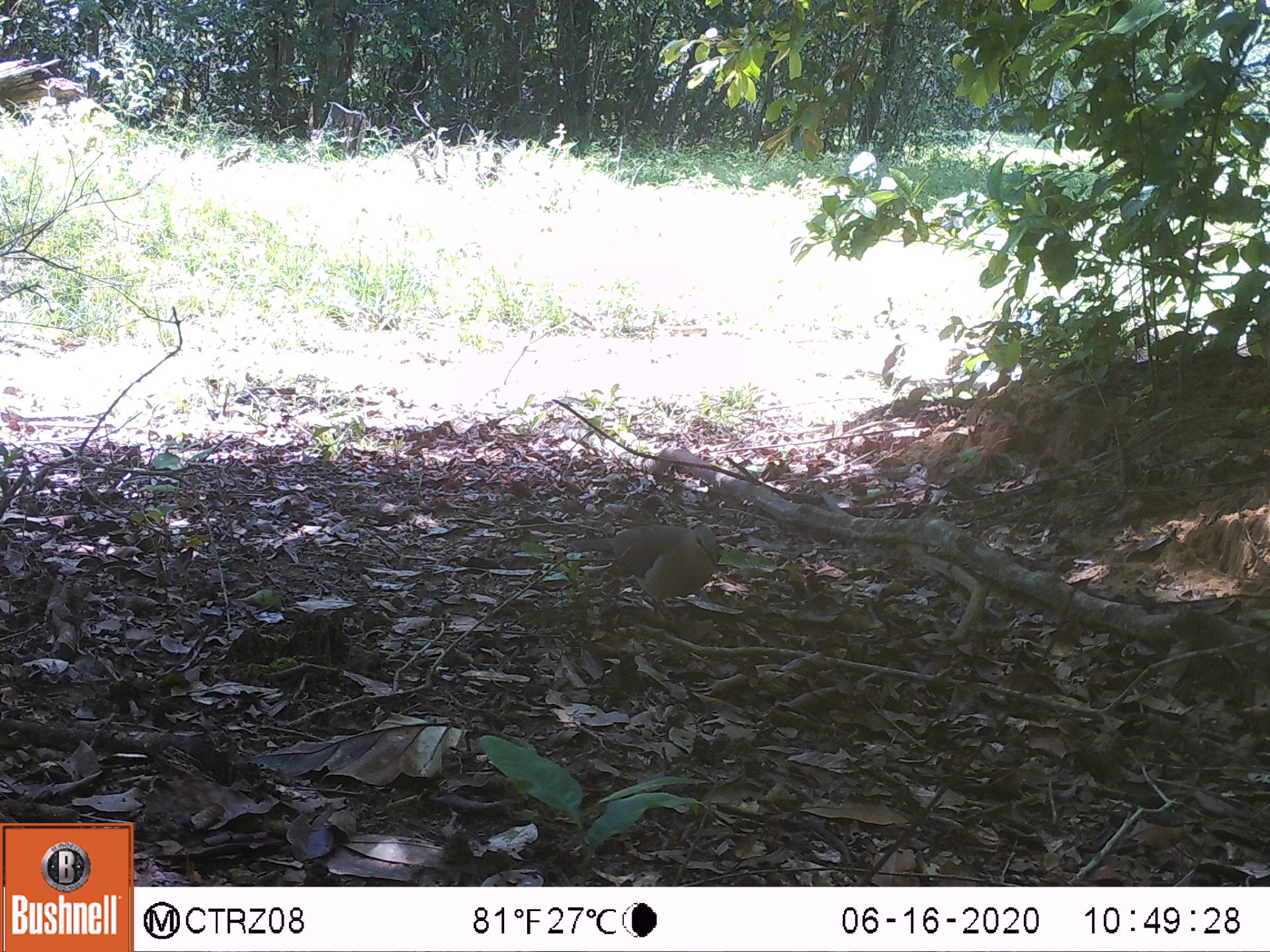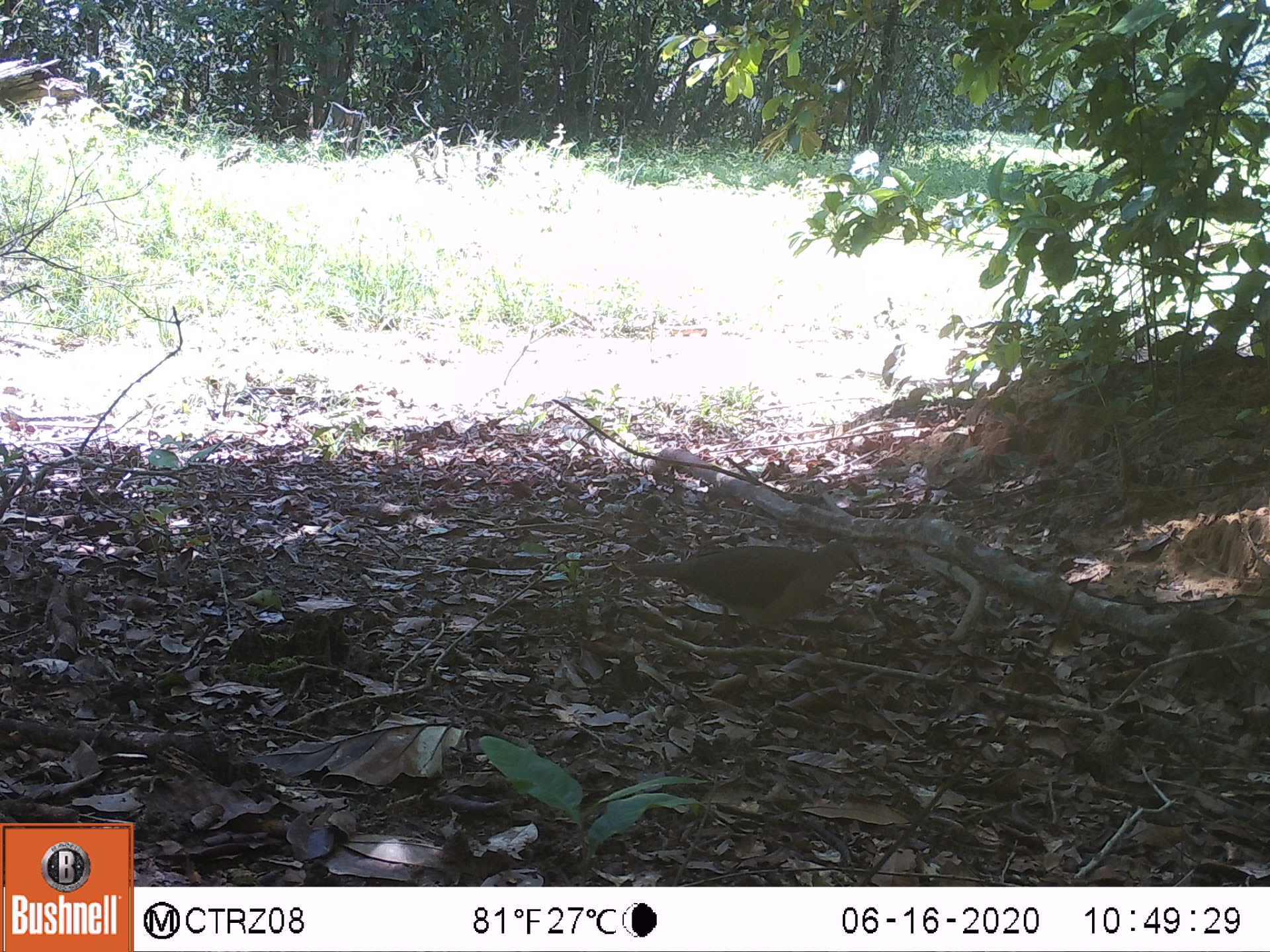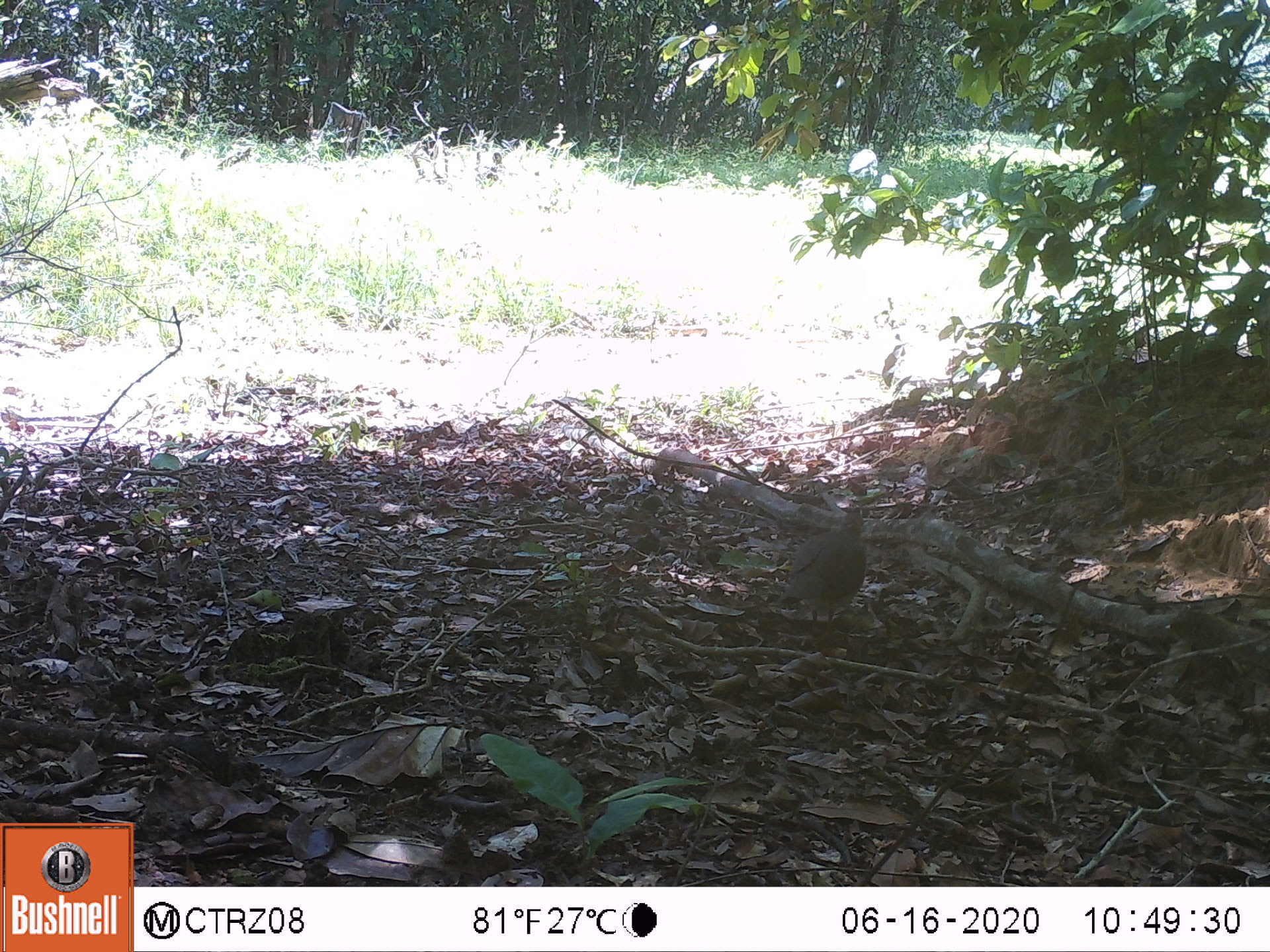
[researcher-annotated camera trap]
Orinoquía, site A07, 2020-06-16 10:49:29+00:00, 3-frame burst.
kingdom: Animalia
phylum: Chordata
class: Aves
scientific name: Aves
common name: bird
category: unknown bird